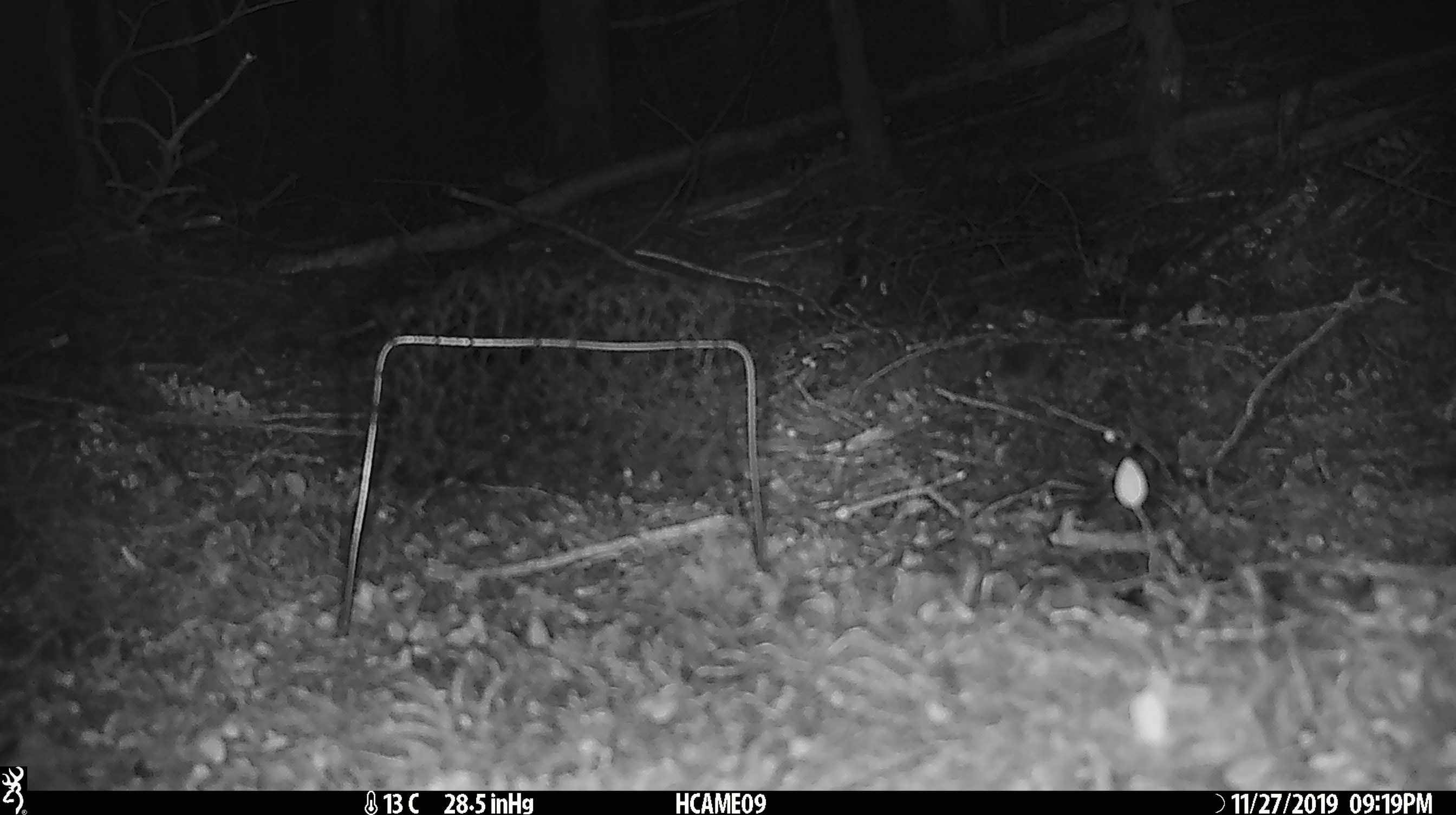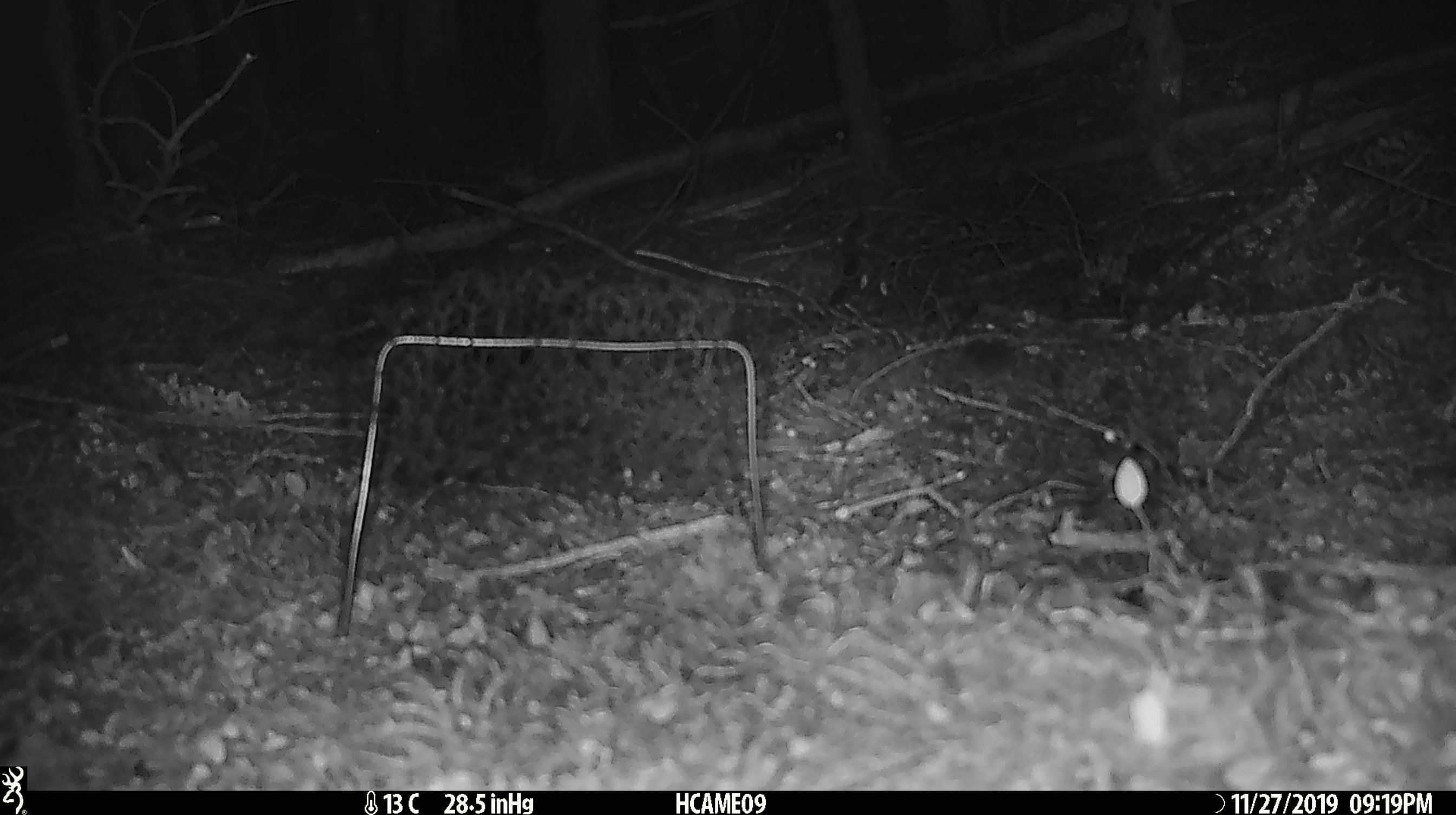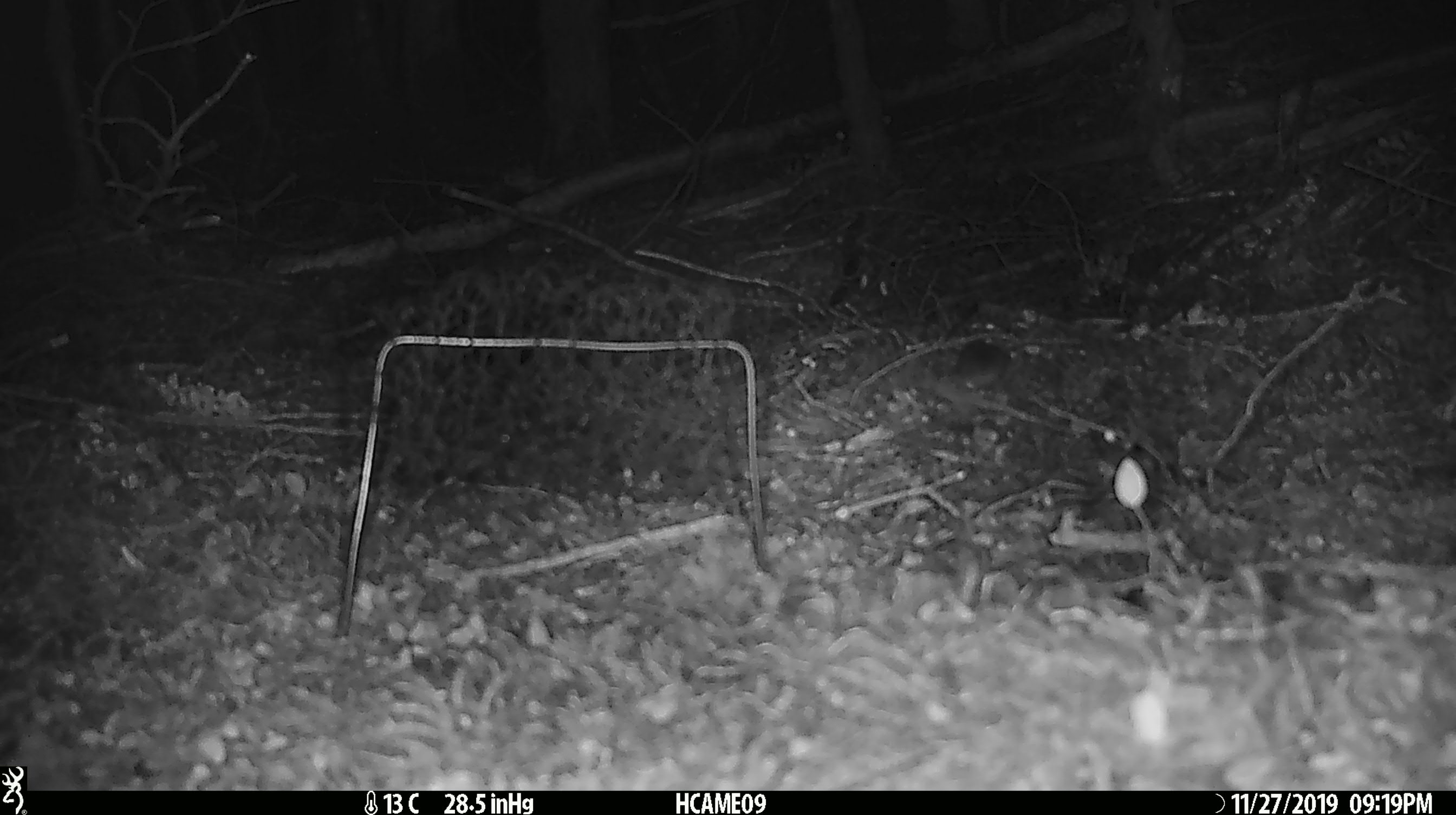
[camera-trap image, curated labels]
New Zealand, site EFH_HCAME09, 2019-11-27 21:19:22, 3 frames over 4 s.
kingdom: Animalia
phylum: Chordata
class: Mammalia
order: Rodentia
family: Muridae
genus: Mus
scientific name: Mus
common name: mouse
Mouse (Mus).